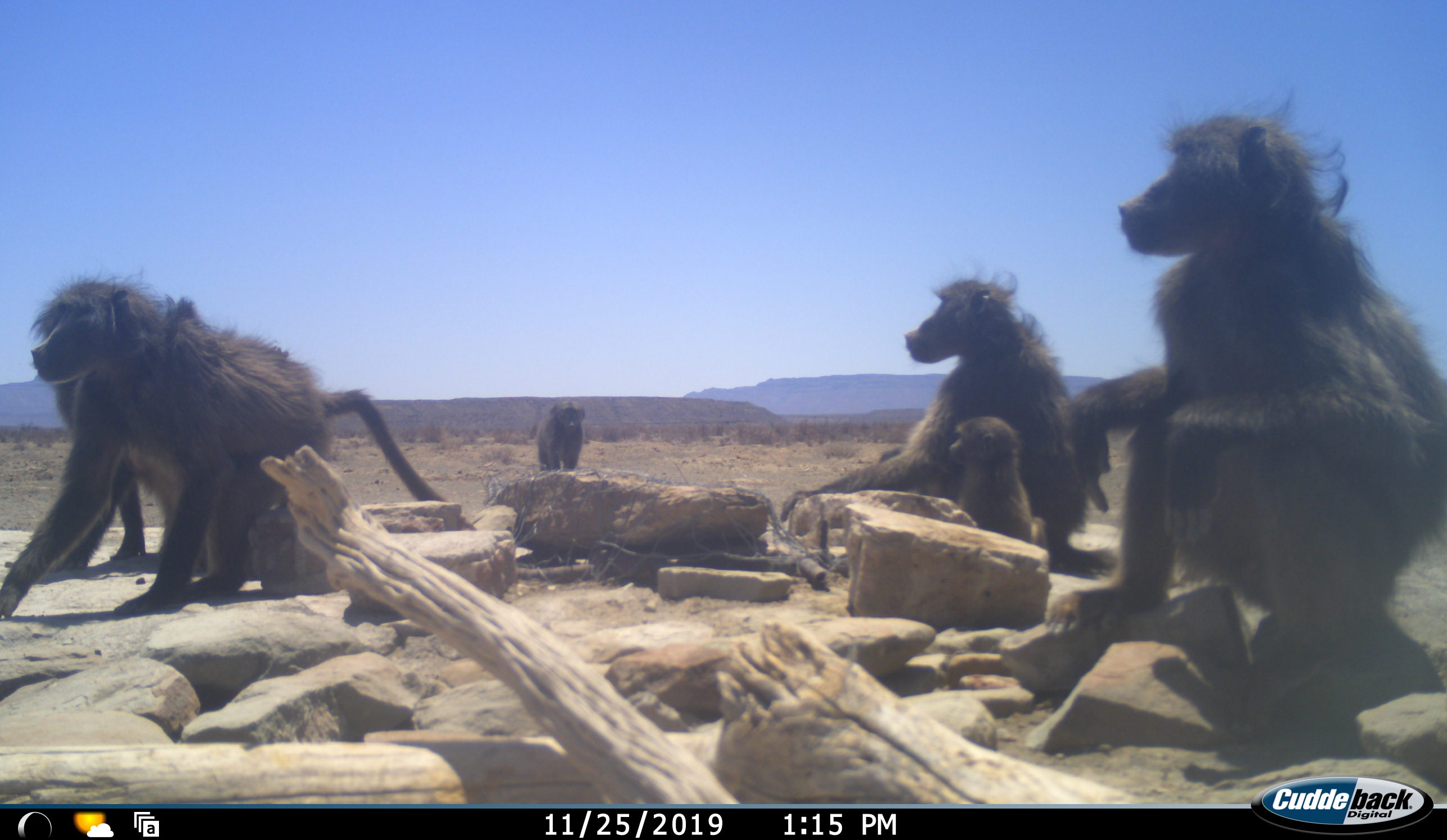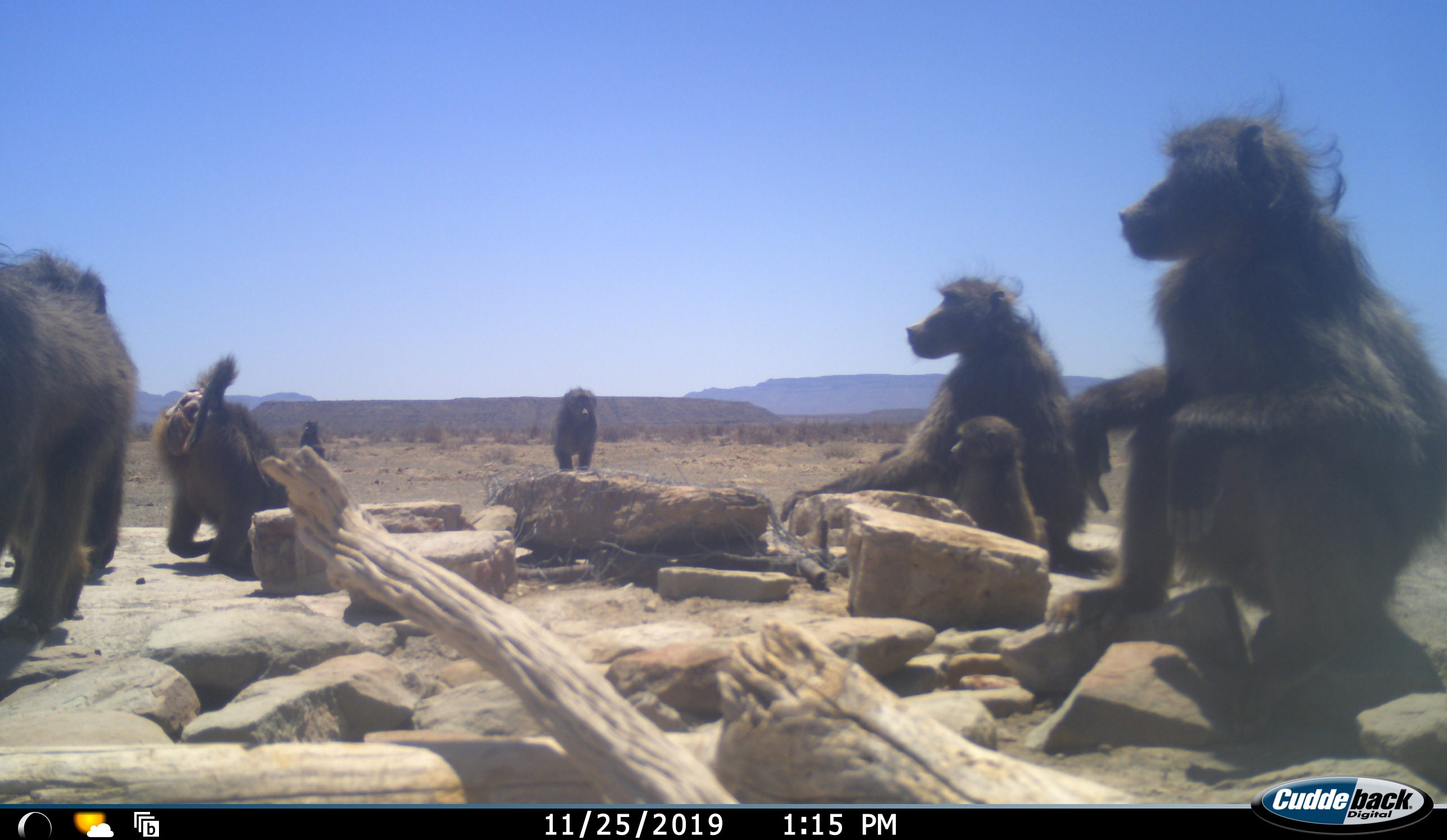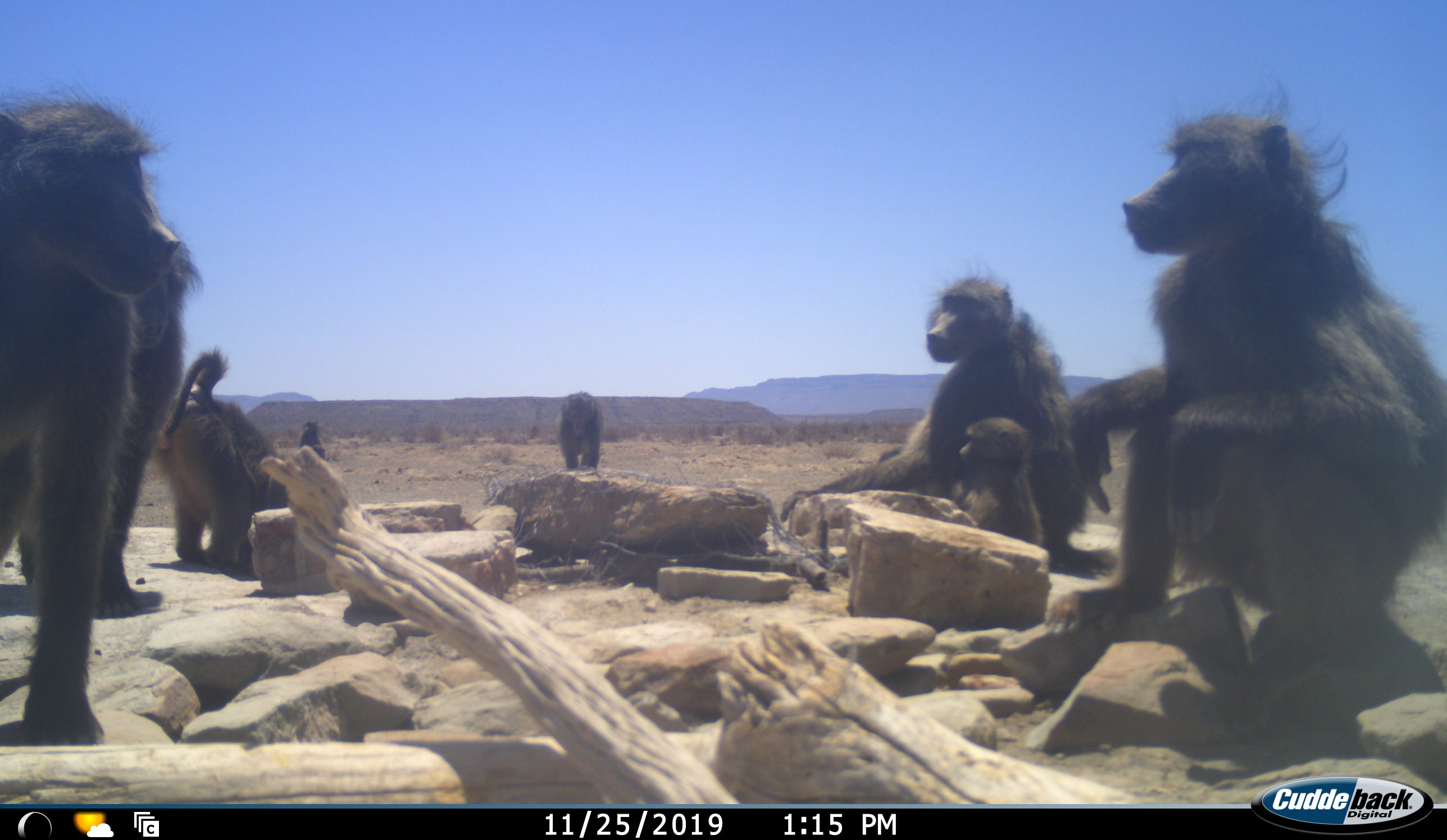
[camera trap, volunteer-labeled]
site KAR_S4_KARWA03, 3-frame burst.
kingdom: Animalia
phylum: Chordata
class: Mammalia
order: Primates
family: Cercopithecidae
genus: Papio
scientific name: Papio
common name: baboon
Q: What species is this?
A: Baboon (Papio).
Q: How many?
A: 6.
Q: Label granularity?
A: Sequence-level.